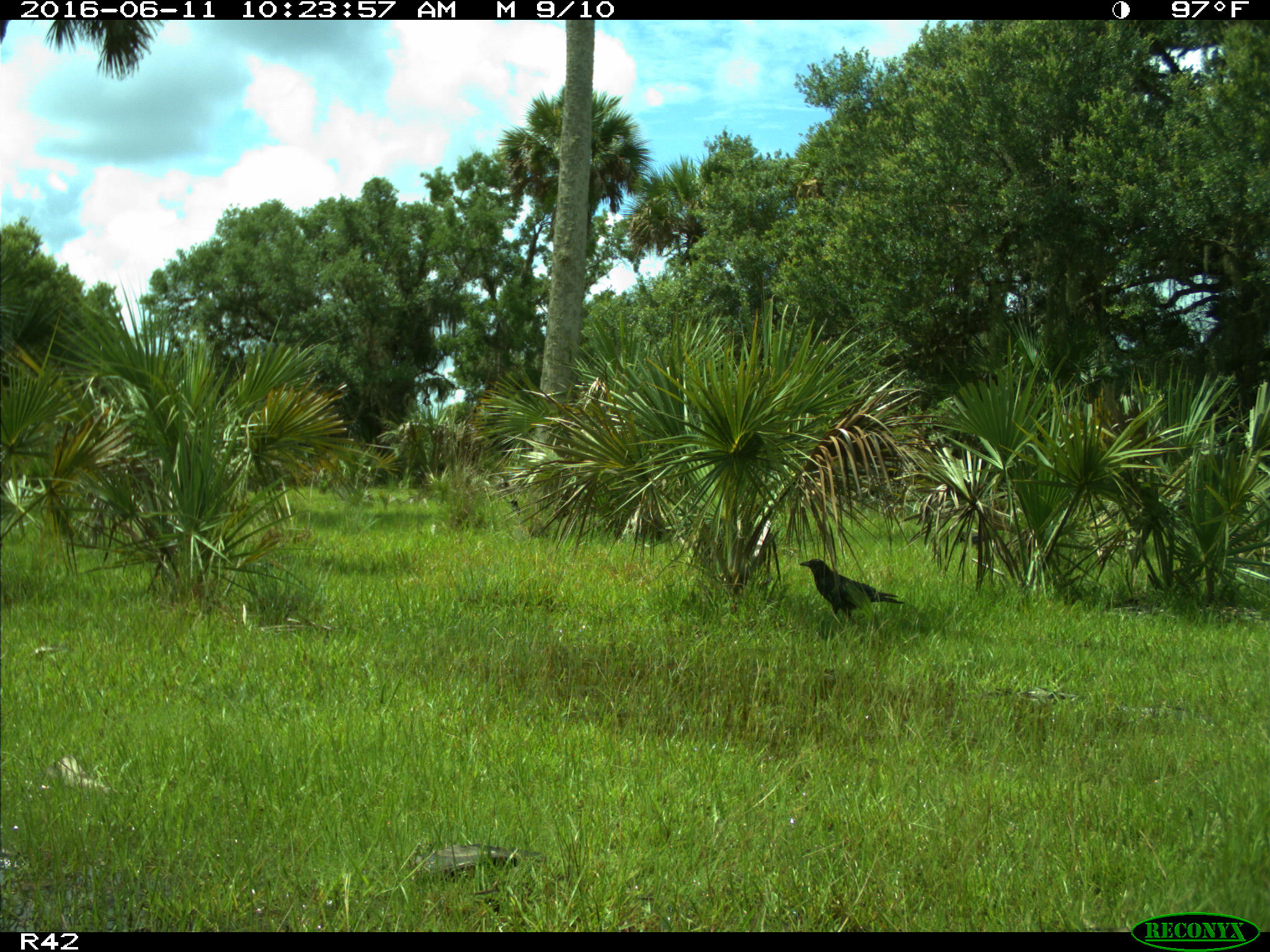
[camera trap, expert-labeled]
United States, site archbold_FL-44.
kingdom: Animalia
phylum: Chordata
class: Aves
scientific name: Aves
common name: birds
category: unidentified bird